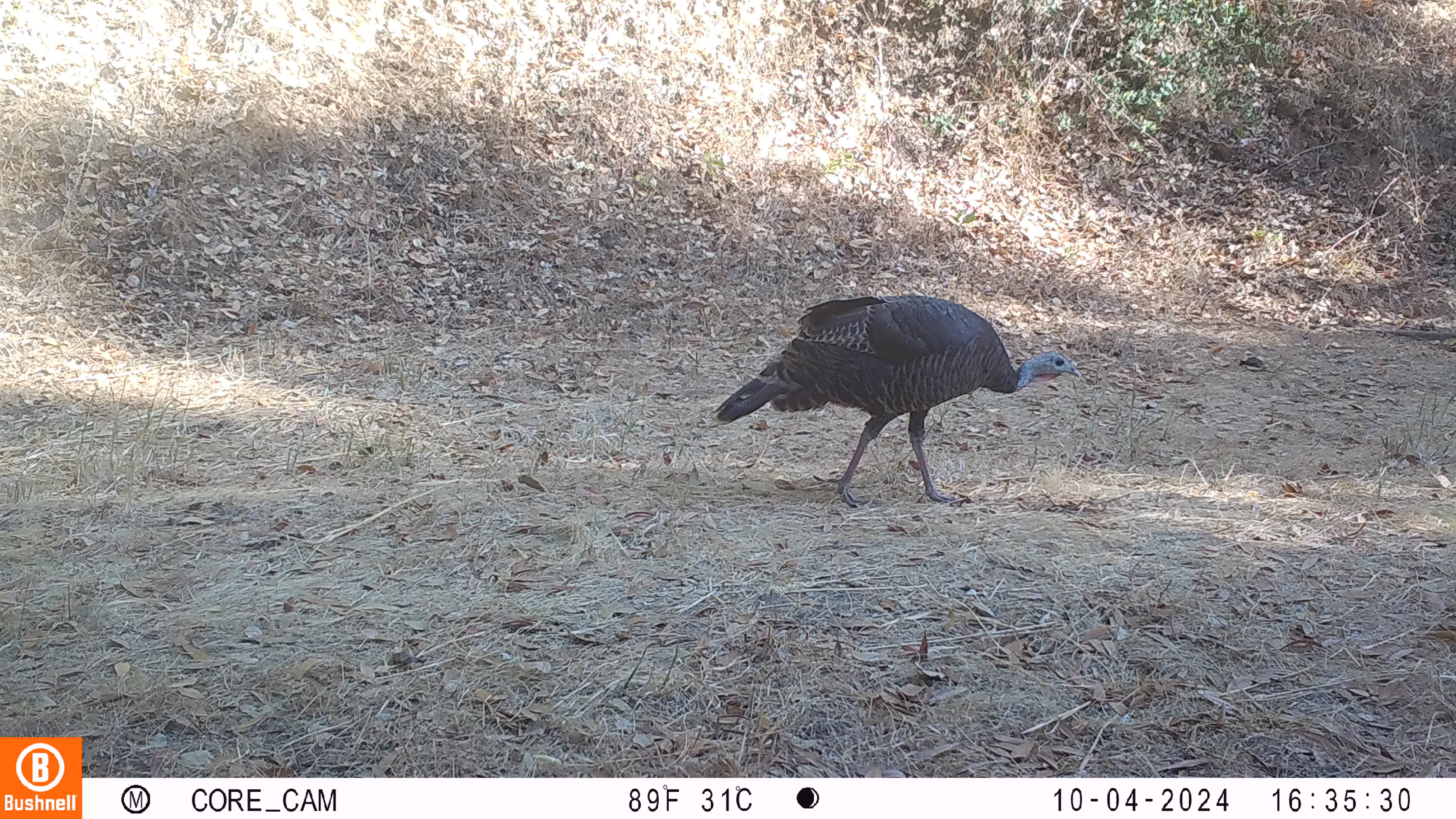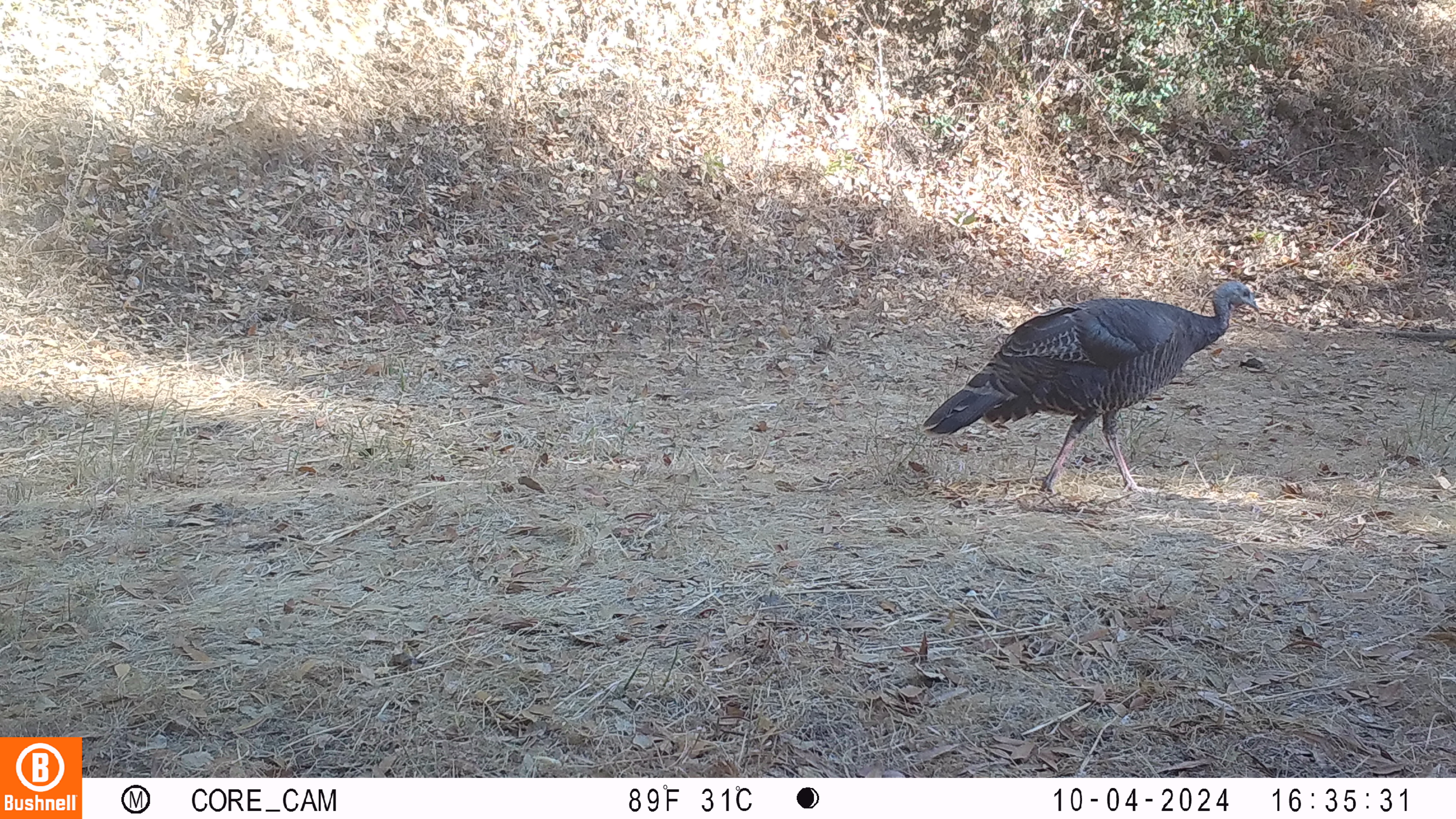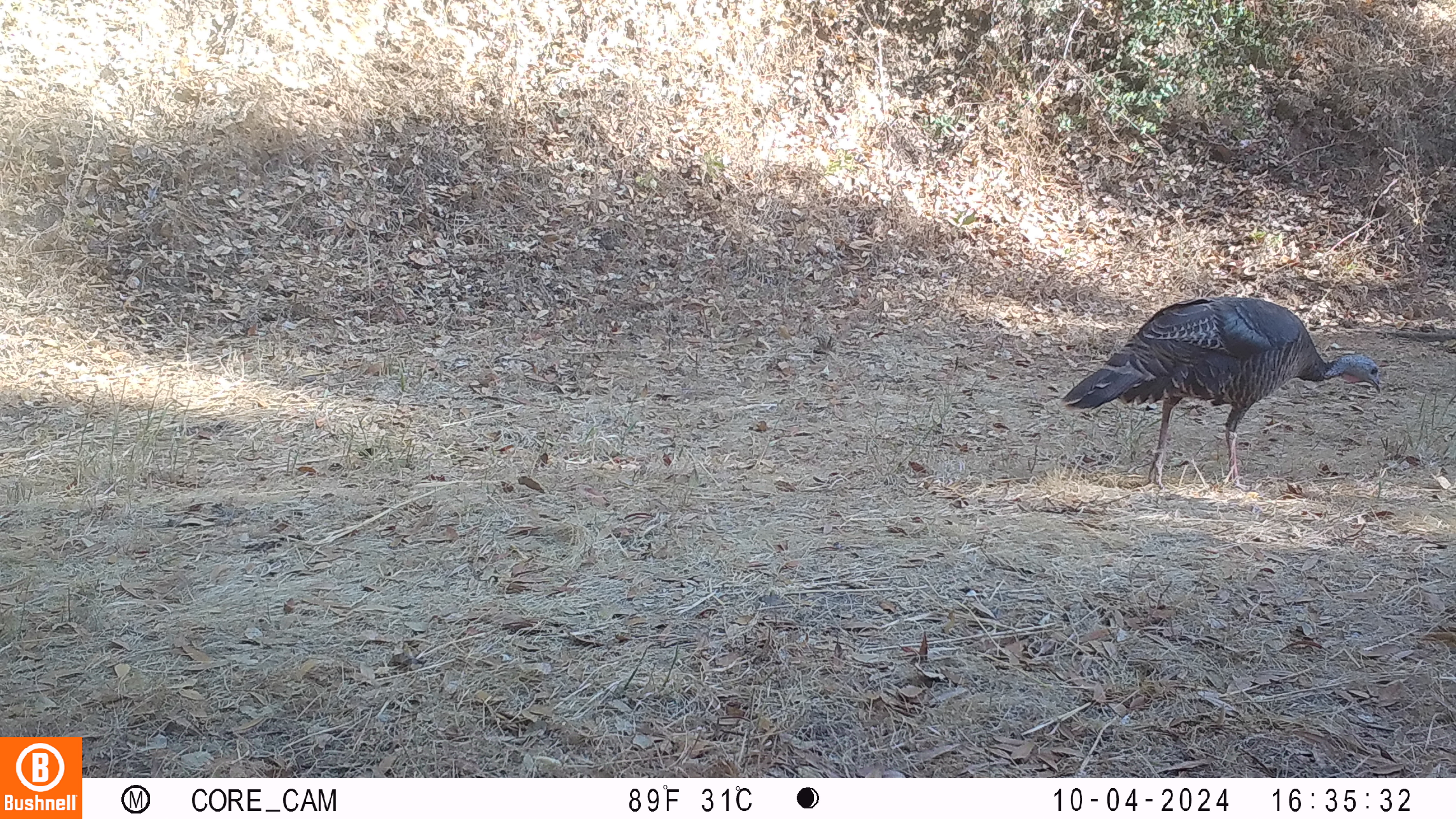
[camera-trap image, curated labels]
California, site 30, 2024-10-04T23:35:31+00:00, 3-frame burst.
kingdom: Animalia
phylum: Chordata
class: Aves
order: Galliformes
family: Phasianidae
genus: Meleagris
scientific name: Meleagris gallopavo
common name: turkey